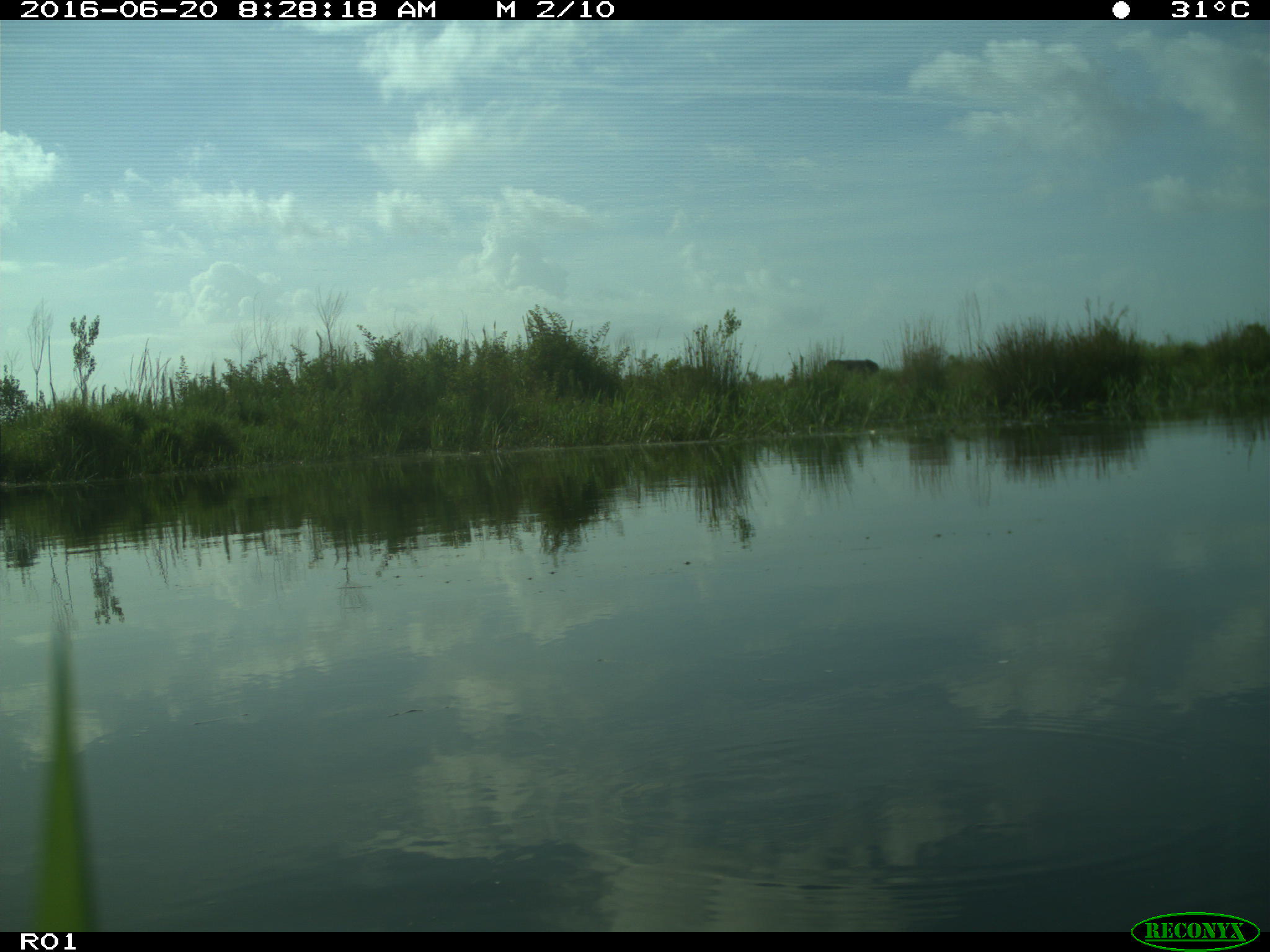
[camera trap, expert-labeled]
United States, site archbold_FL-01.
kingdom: Animalia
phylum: Chordata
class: Mammalia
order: Artiodactyla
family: Bovidae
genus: Bos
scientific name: Bos taurus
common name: domestic cow